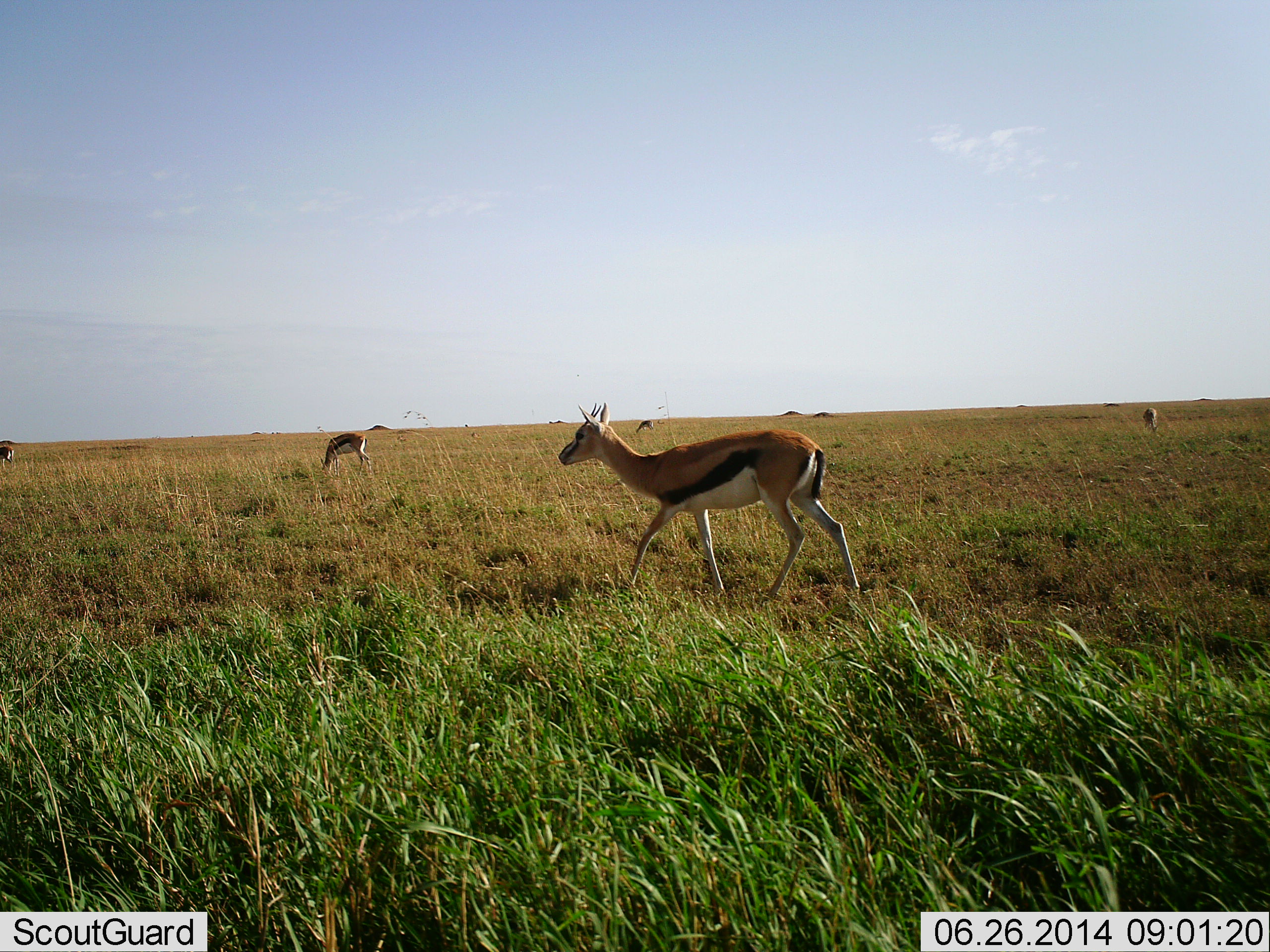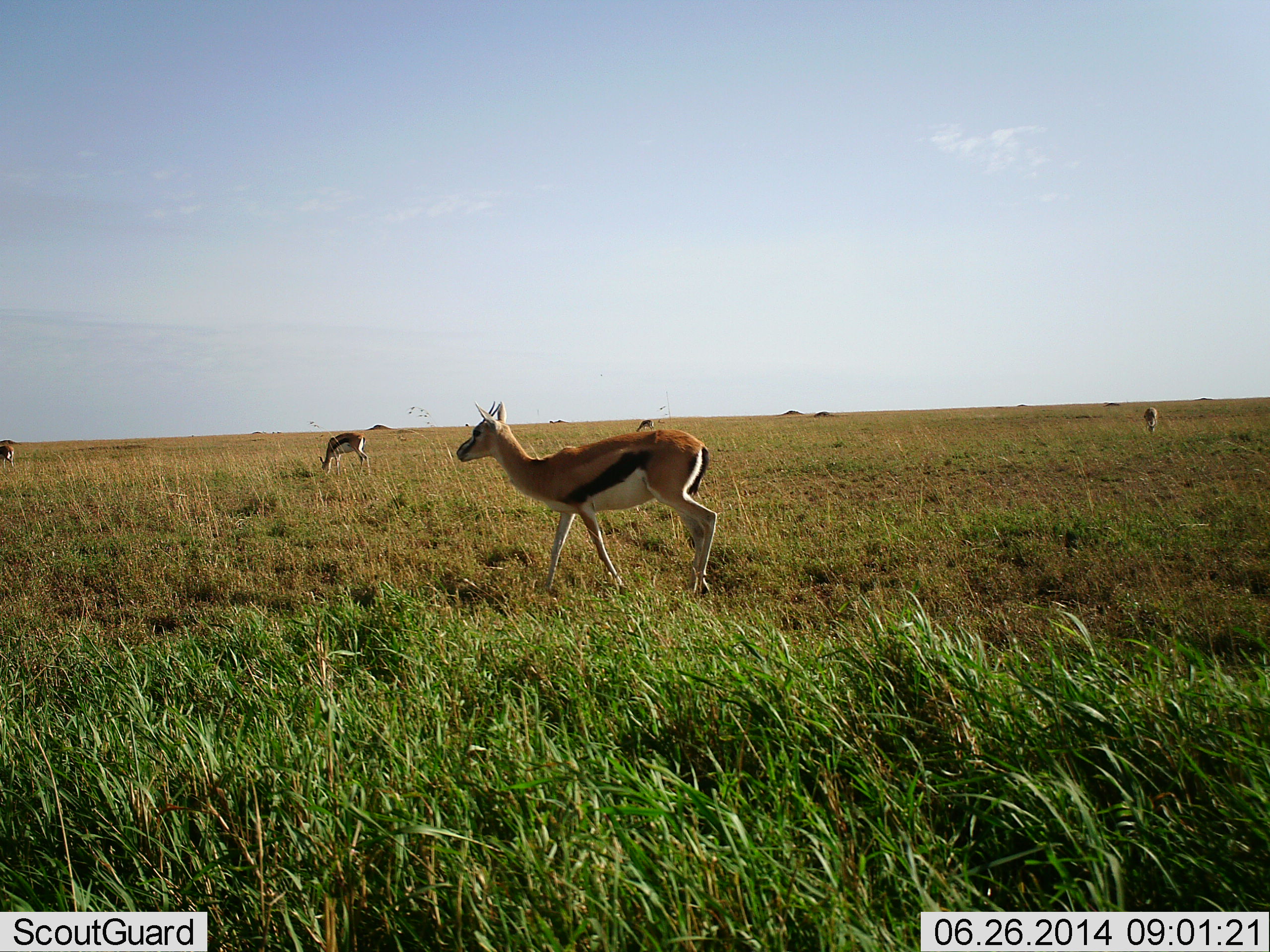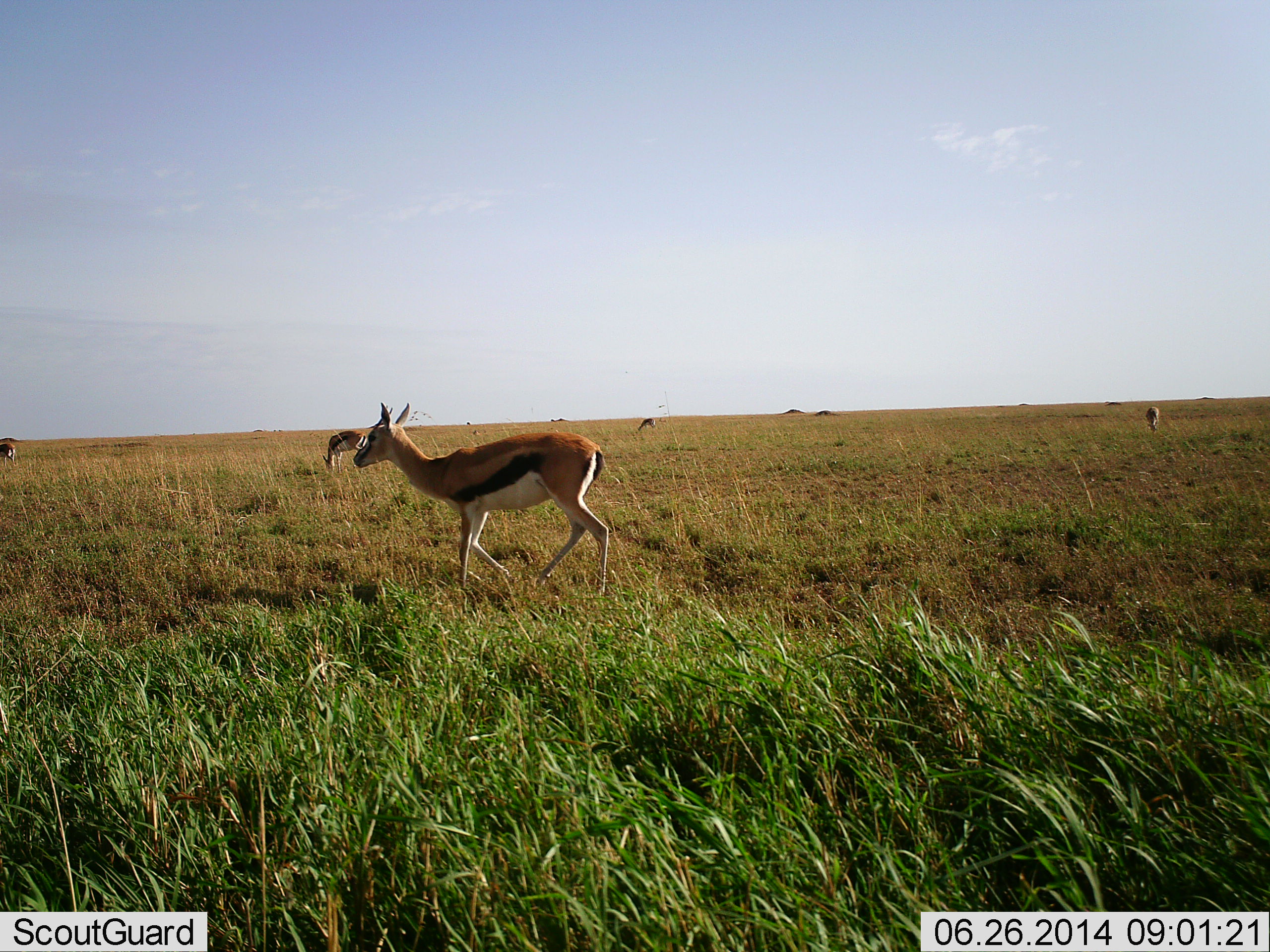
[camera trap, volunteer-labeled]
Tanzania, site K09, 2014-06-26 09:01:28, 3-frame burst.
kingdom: Animalia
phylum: Chordata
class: Mammalia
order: Artiodactyla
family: Bovidae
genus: Eudorcas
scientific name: Eudorcas thomsonii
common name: thomson's gazelle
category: gazellethomsons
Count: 5.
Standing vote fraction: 50%.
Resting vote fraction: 10%.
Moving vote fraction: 90%.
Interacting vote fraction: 0%.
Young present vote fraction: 0%.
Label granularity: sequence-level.